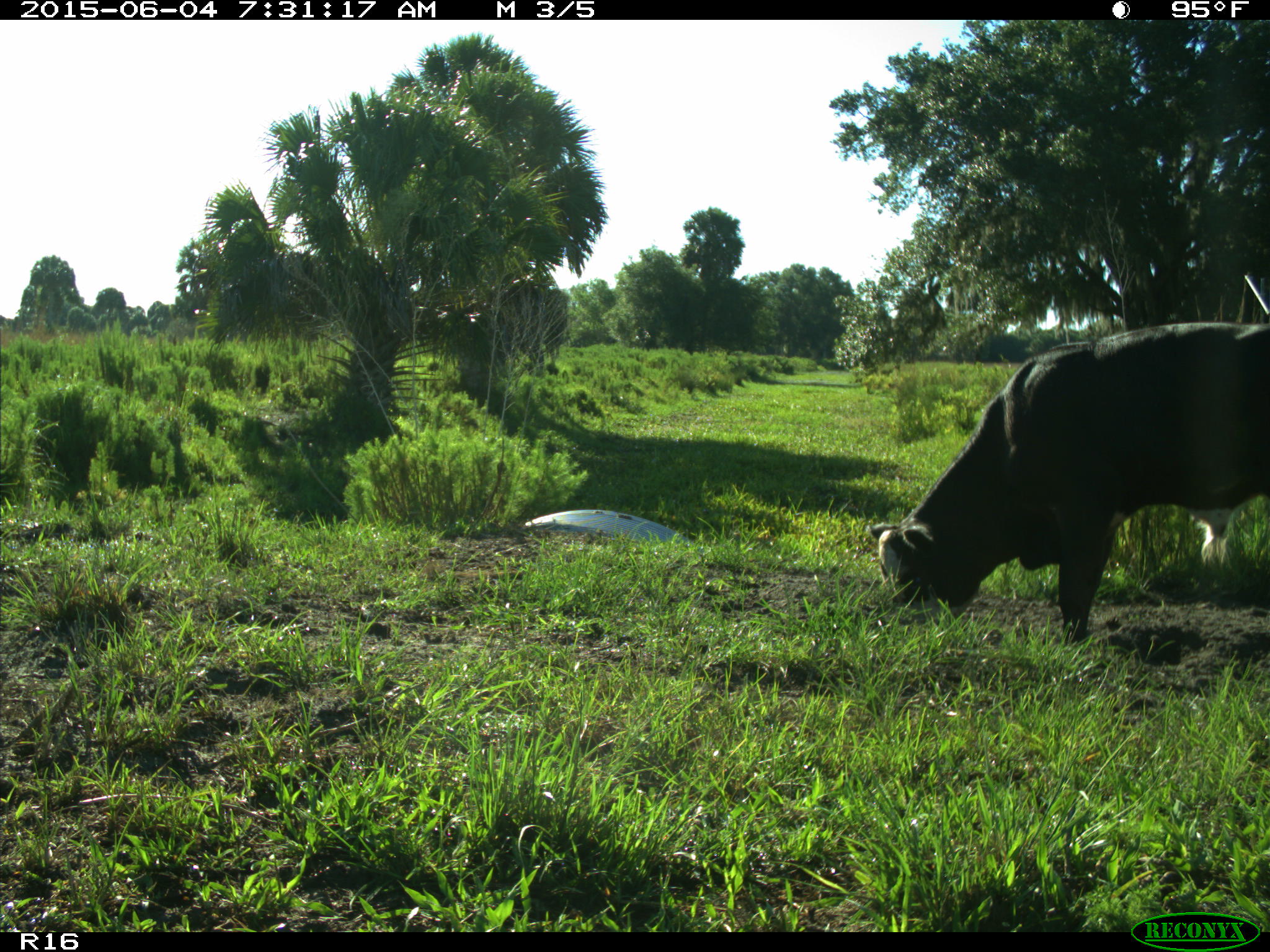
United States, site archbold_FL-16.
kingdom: Animalia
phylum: Chordata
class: Mammalia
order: Artiodactyla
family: Bovidae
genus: Bos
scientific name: Bos taurus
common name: domestic cow